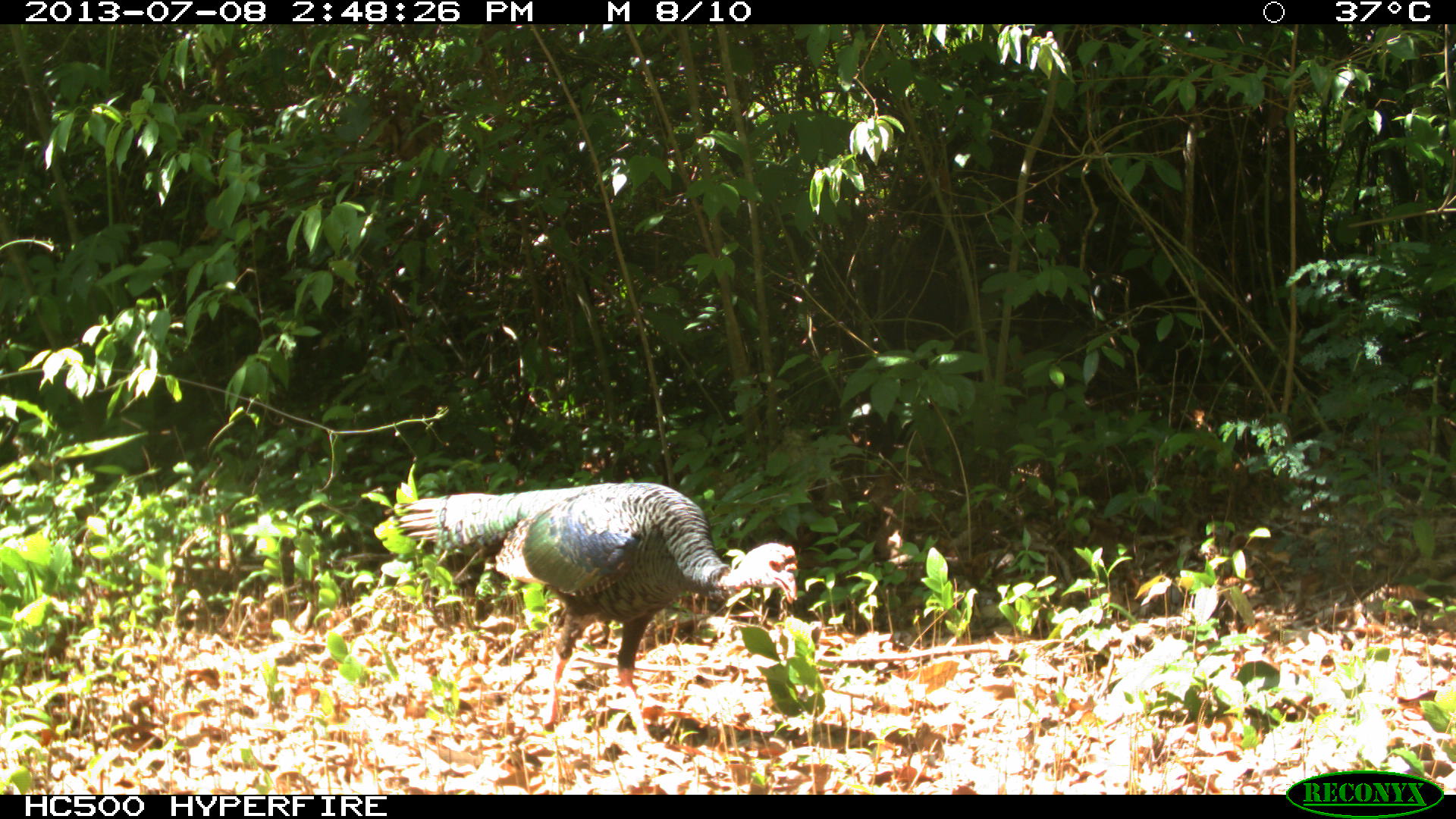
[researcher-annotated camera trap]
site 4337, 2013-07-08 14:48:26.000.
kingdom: Animalia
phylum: Chordata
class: Aves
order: Galliformes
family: Phasianidae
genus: Meleagris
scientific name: Meleagris ocellata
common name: ocellated turkey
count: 1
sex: male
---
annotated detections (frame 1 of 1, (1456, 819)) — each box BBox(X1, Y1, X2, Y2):
meleagris ocellata: BBox(397, 480, 801, 747)